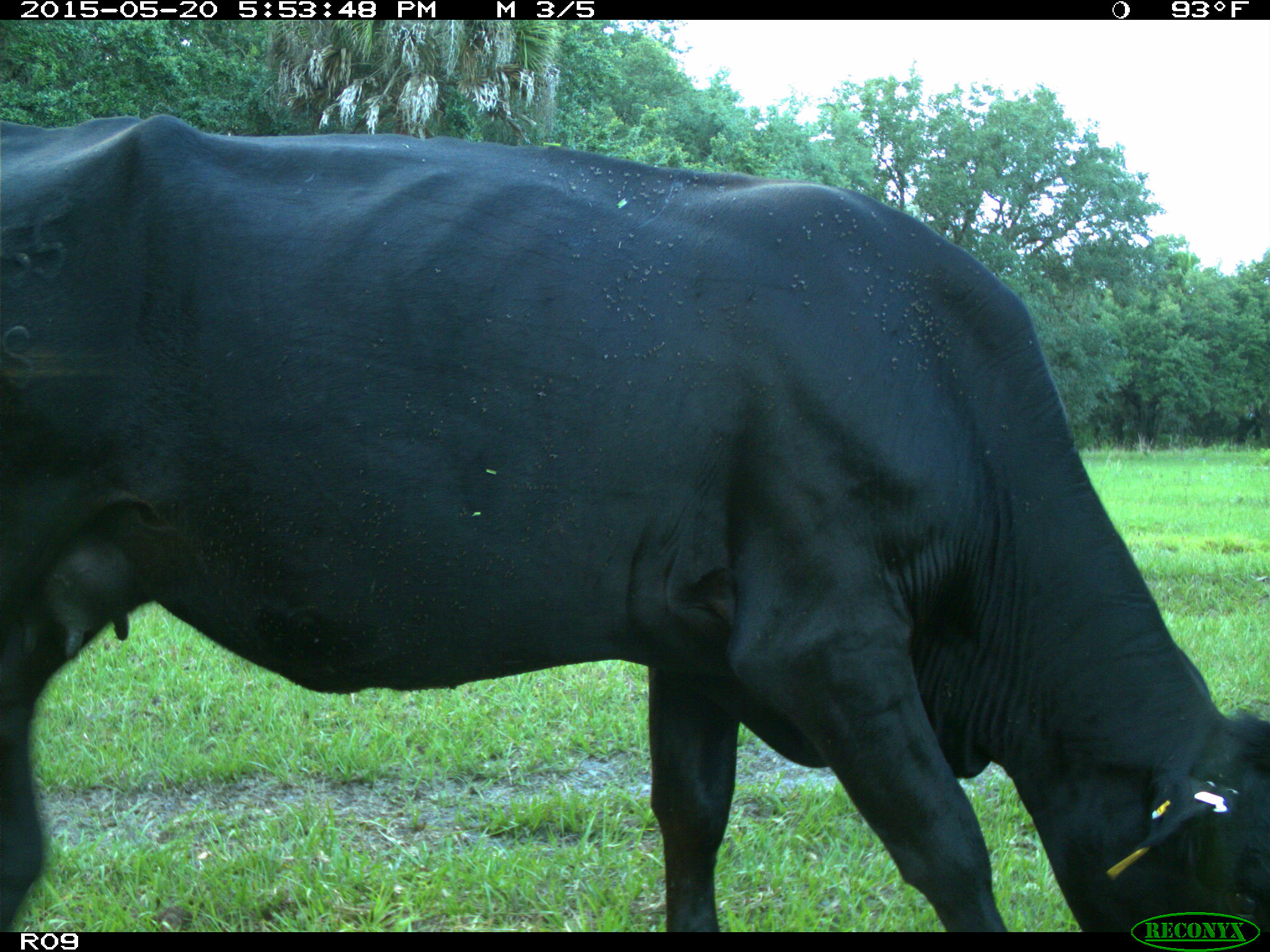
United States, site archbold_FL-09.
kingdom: Animalia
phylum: Chordata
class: Mammalia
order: Artiodactyla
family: Bovidae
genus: Bos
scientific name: Bos taurus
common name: domestic cow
Bos taurus (domestic cow).